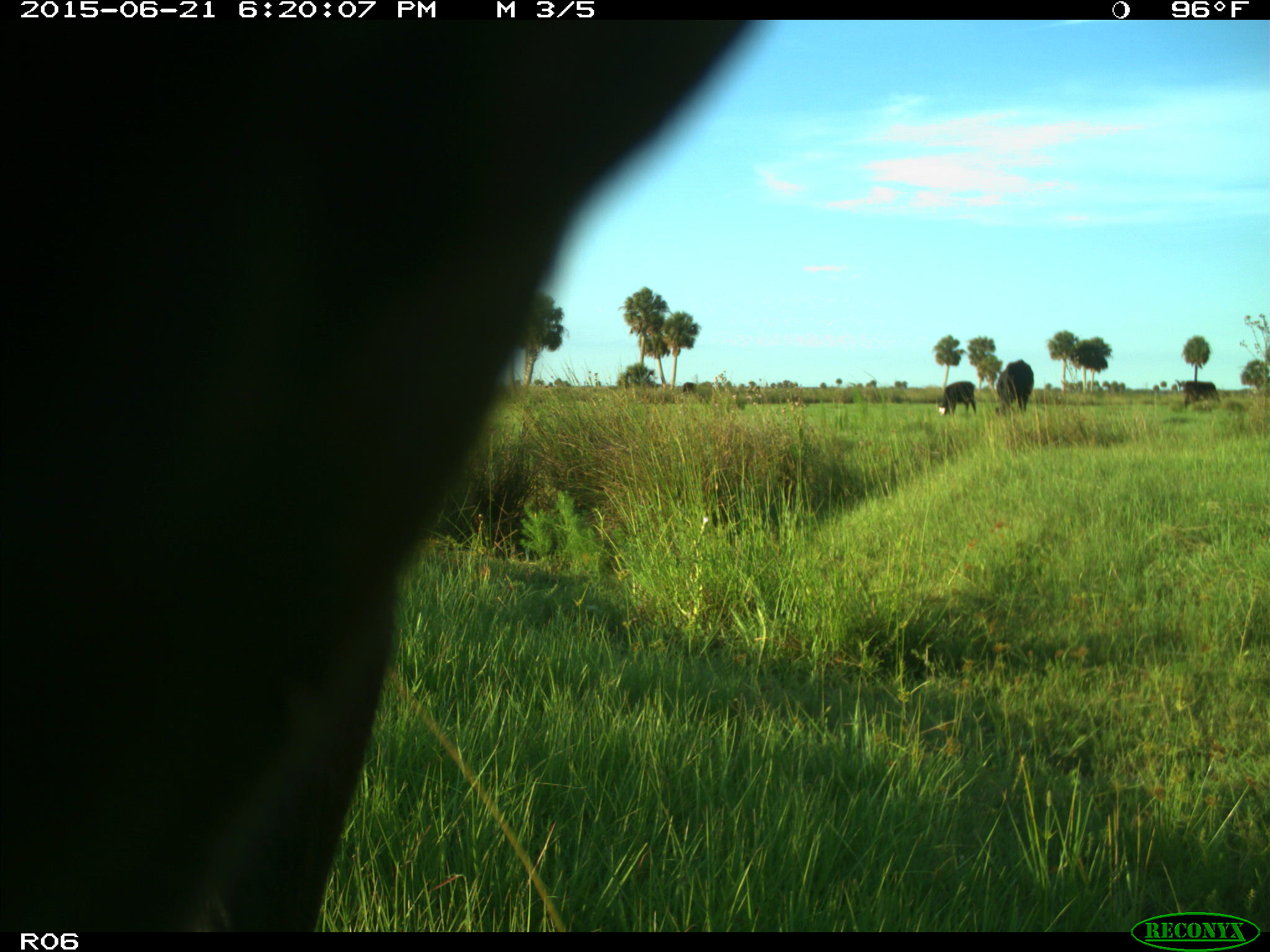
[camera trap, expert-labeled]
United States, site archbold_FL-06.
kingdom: Animalia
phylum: Chordata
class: Mammalia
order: Artiodactyla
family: Bovidae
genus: Bos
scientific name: Bos taurus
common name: domestic cow